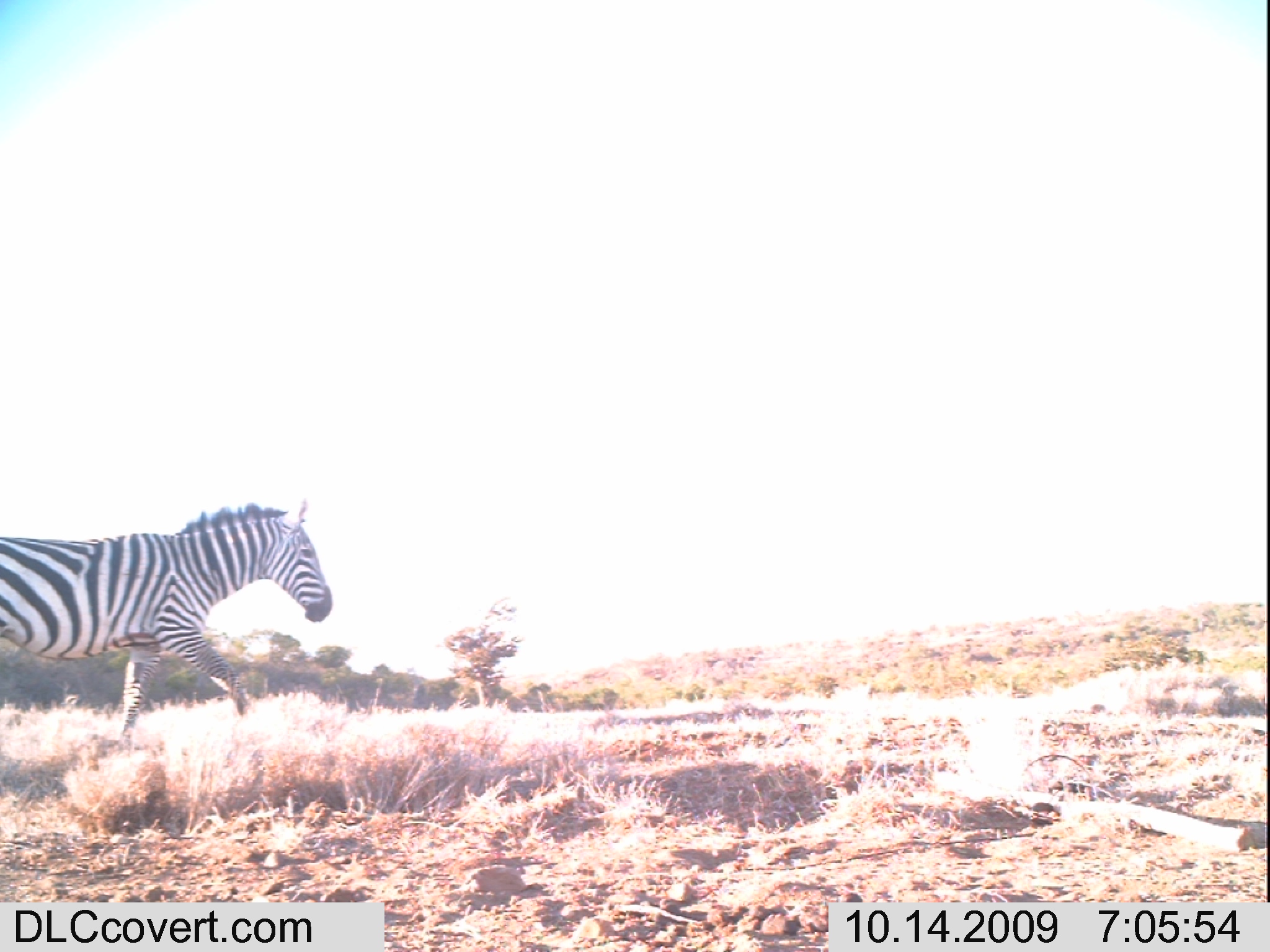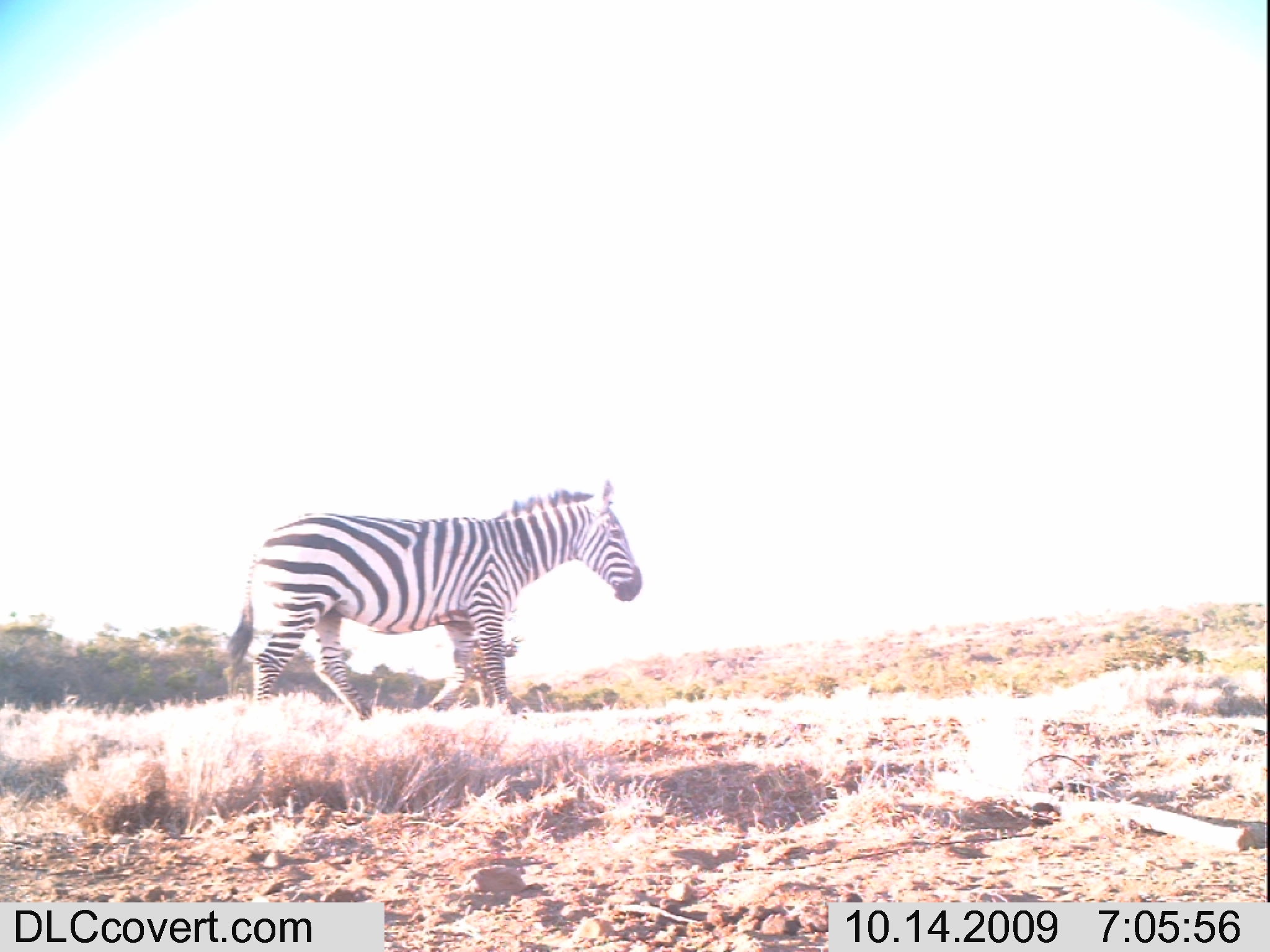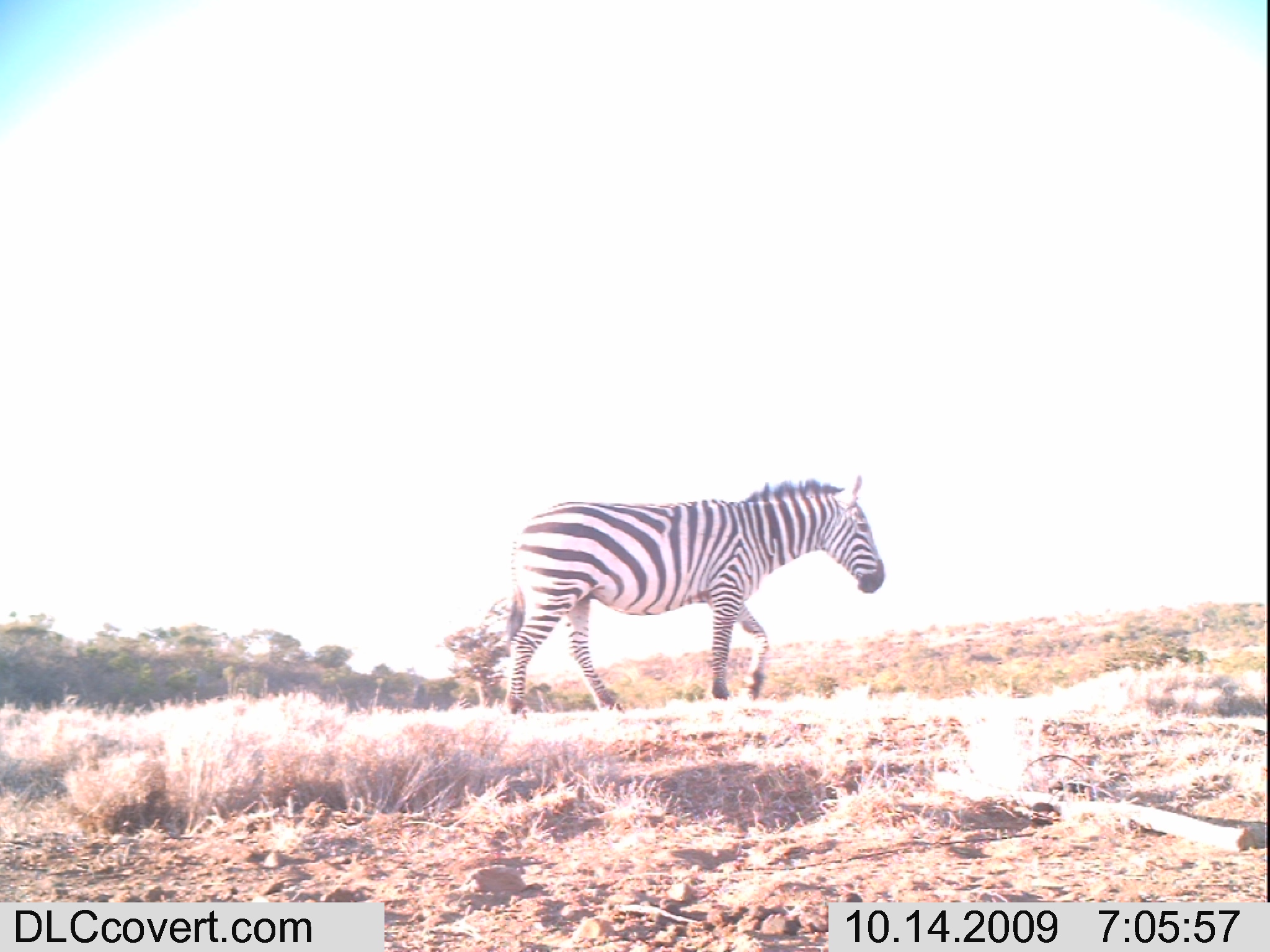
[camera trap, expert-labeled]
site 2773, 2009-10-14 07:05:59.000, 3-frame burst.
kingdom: Animalia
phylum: Chordata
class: Mammalia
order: Perissodactyla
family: Equidae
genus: Equus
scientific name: Equus quagga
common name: plains zebra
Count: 1.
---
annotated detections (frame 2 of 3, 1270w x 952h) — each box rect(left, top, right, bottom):
equus quagga: rect(219, 475, 645, 726)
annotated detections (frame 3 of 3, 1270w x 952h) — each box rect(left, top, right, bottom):
equus quagga: rect(493, 469, 891, 723)